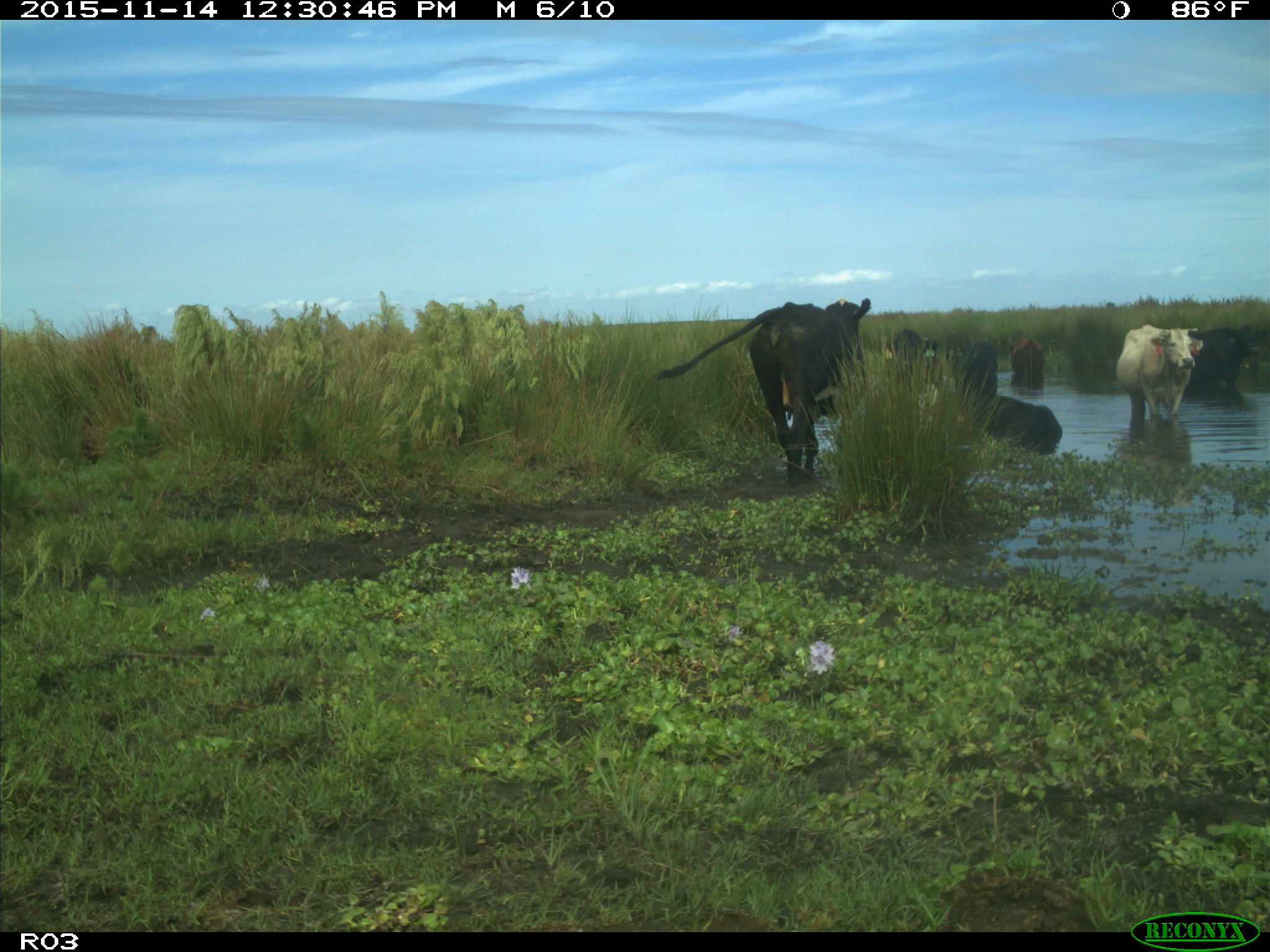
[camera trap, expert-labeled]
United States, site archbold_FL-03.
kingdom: Animalia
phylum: Chordata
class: Mammalia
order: Artiodactyla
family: Bovidae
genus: Bos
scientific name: Bos taurus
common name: domestic cow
Bos taurus (domestic cow).